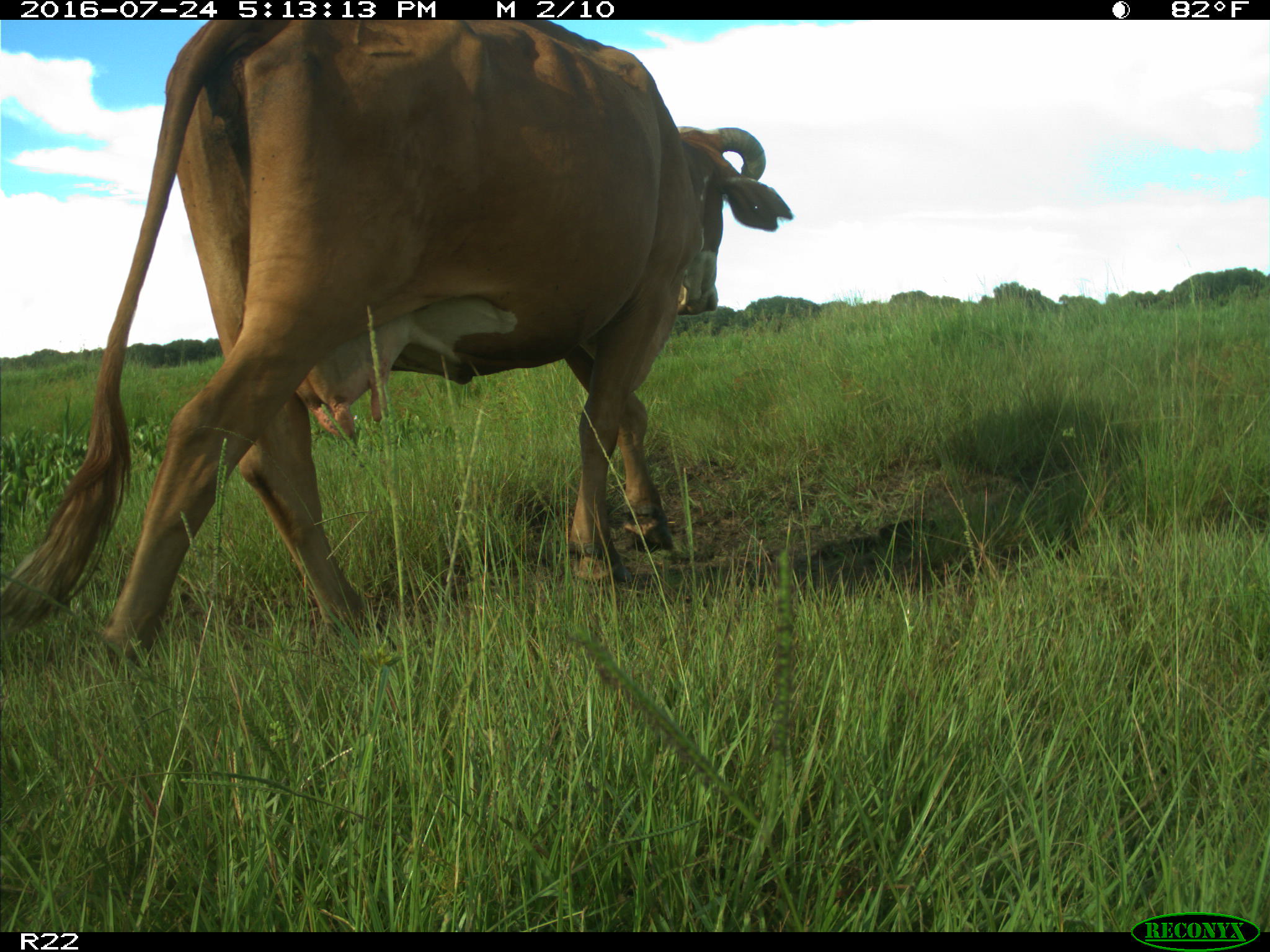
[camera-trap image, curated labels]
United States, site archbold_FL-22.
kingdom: Animalia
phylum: Chordata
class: Mammalia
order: Artiodactyla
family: Bovidae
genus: Bos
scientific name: Bos taurus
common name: domestic cow